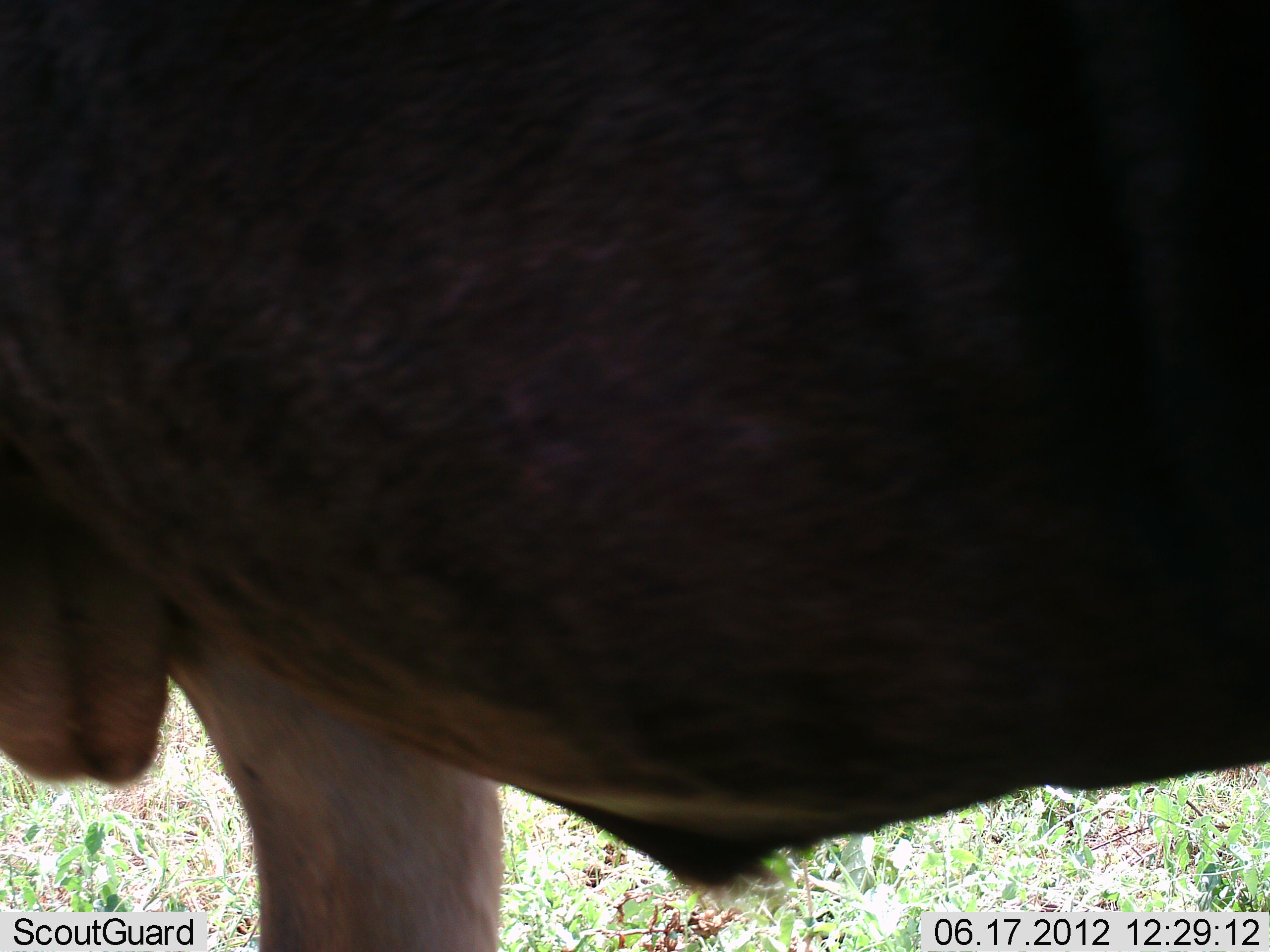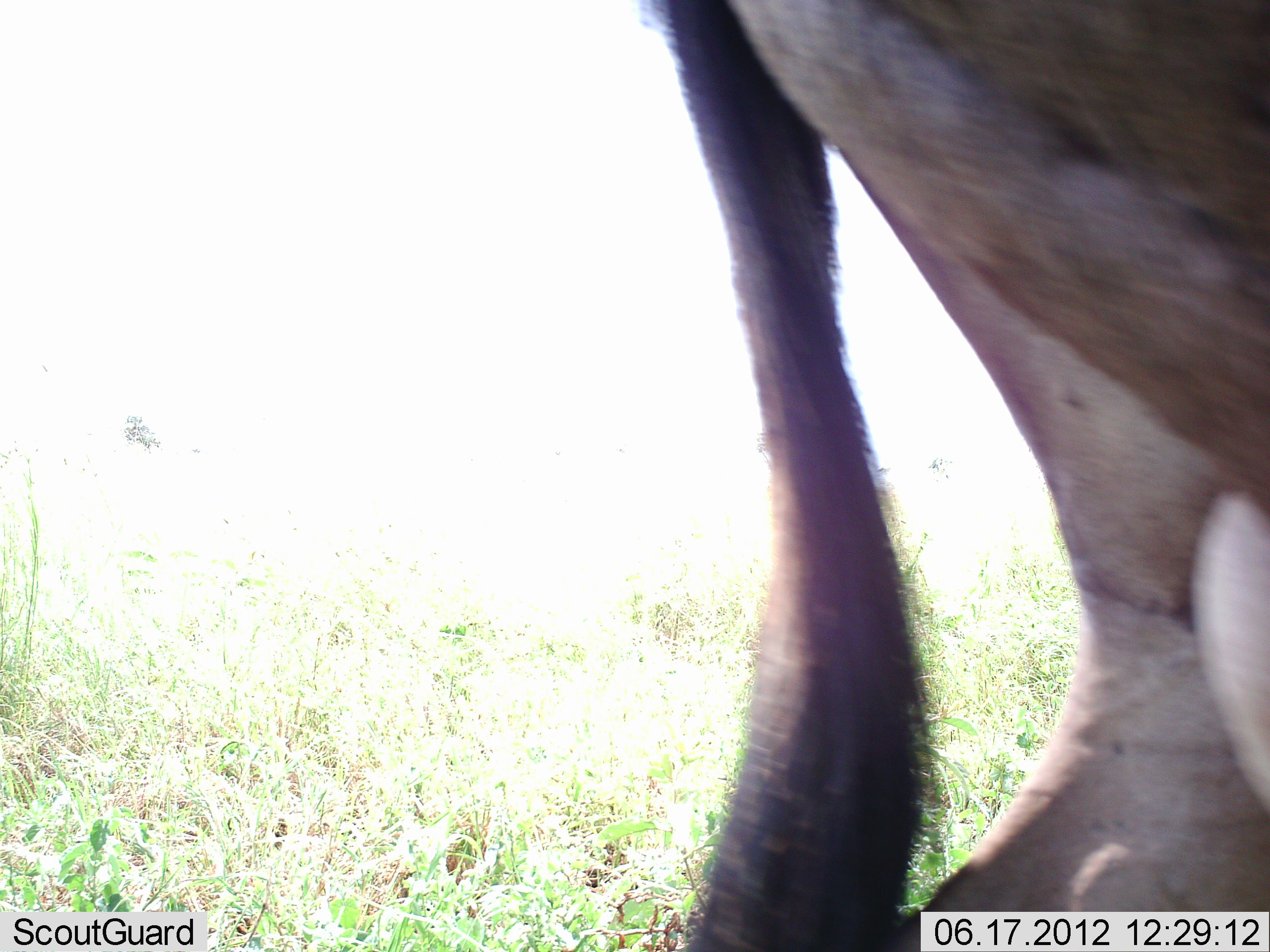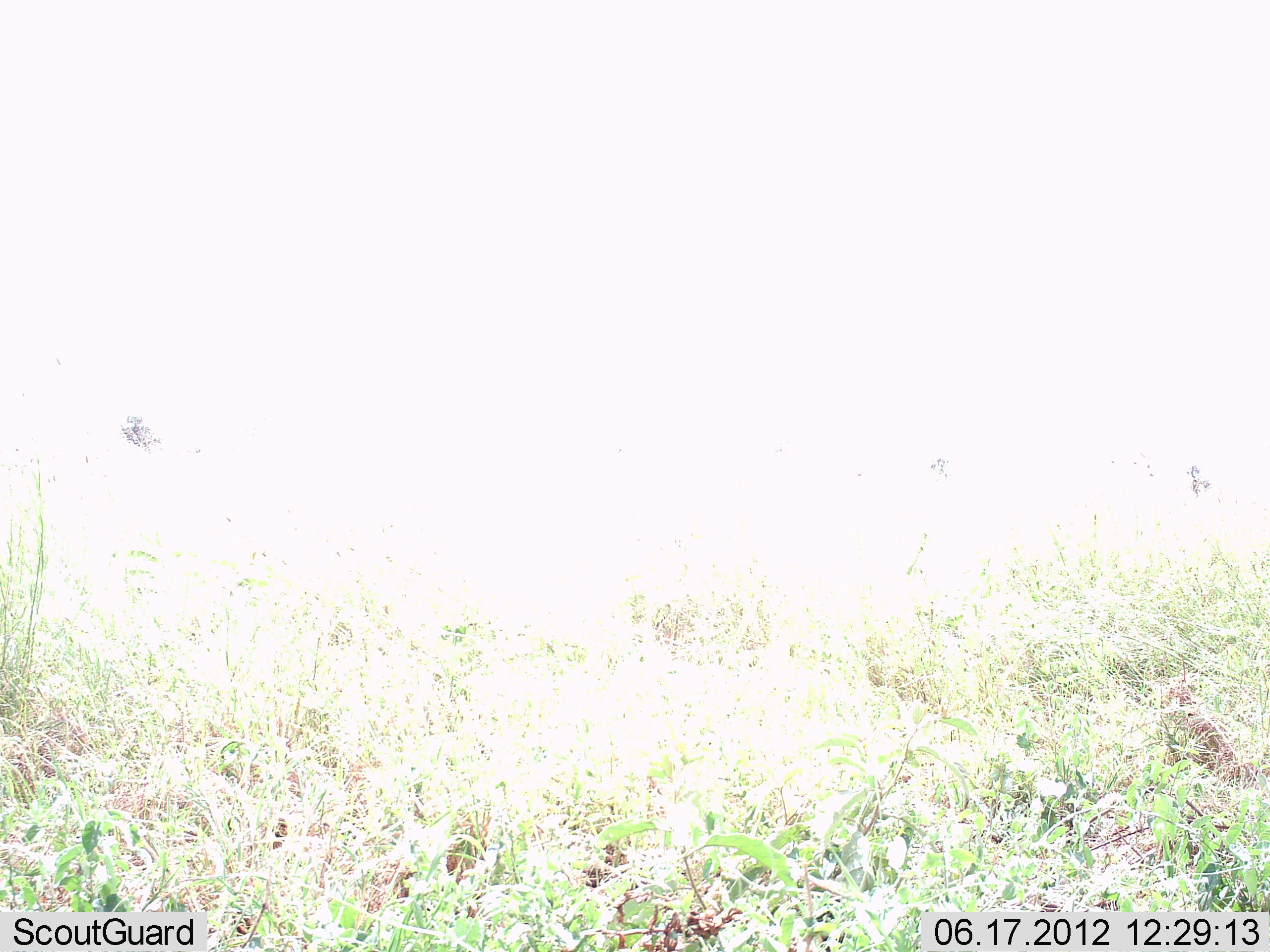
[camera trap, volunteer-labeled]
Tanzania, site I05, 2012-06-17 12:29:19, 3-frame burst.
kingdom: Animalia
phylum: Chordata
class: Mammalia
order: Artiodactyla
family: Bovidae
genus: Connochaetes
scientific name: Connochaetes taurinus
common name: blue wildebeest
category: wildebeest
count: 1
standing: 10%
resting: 0%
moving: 90%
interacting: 0%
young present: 0%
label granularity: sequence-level